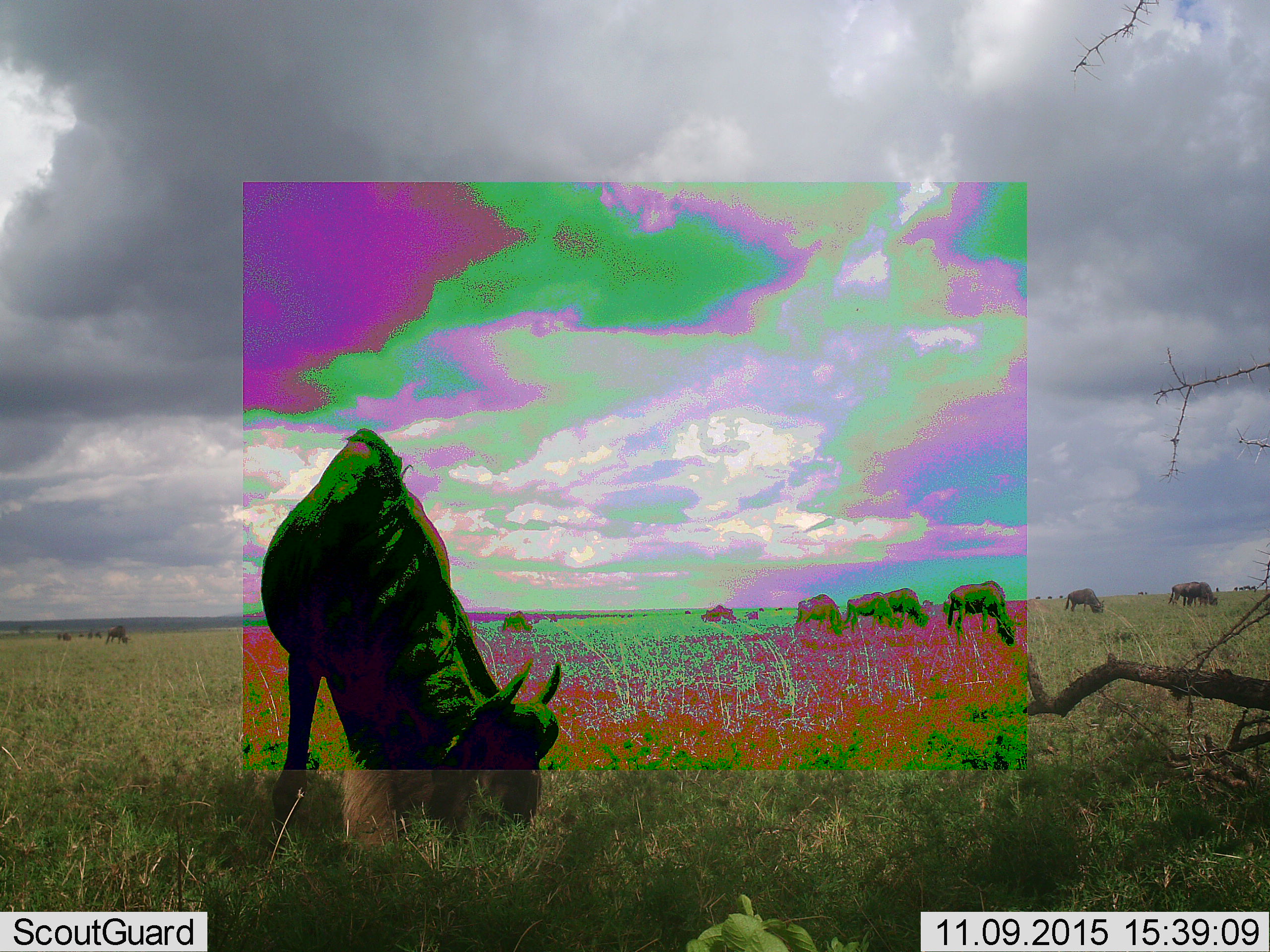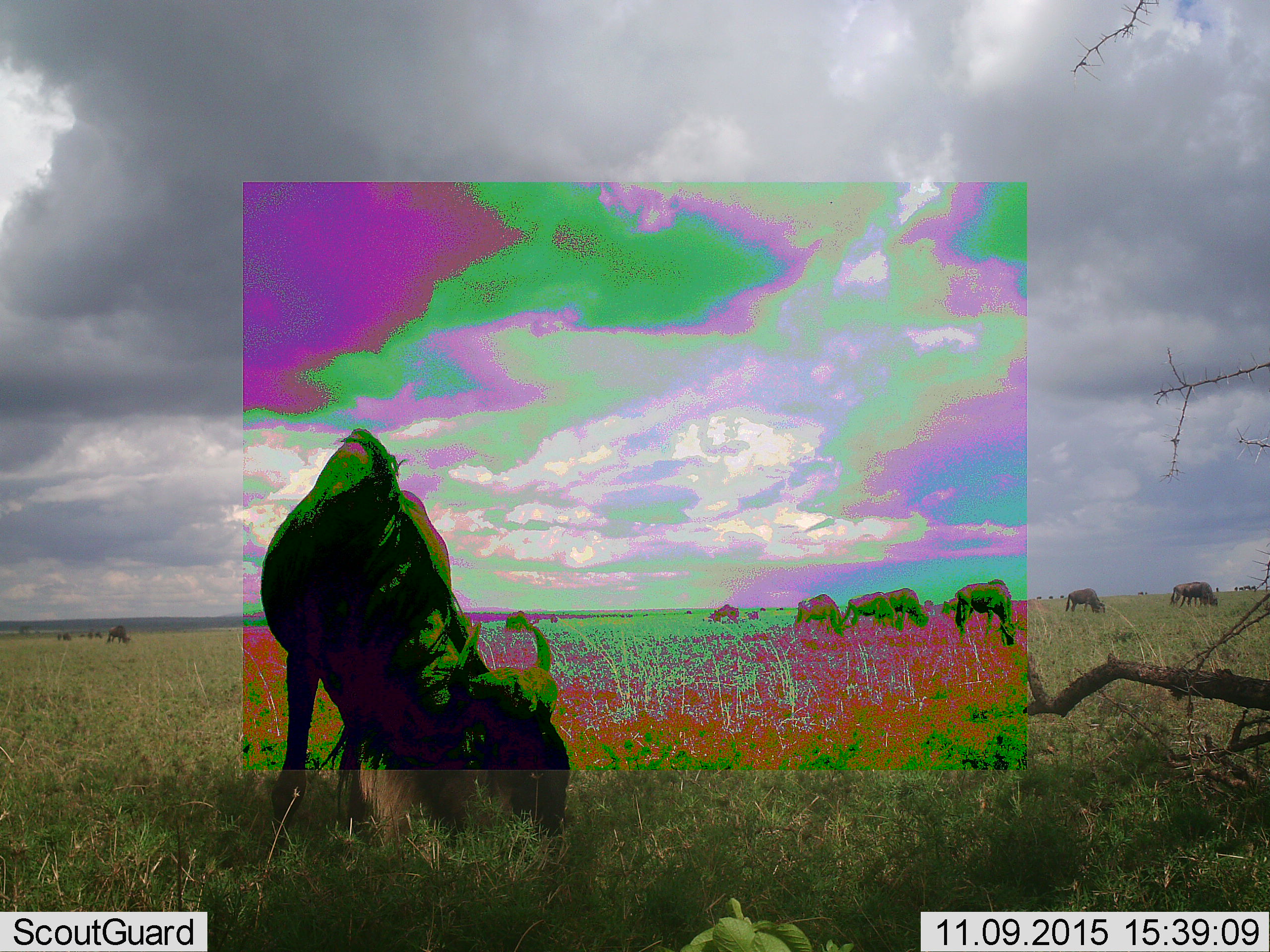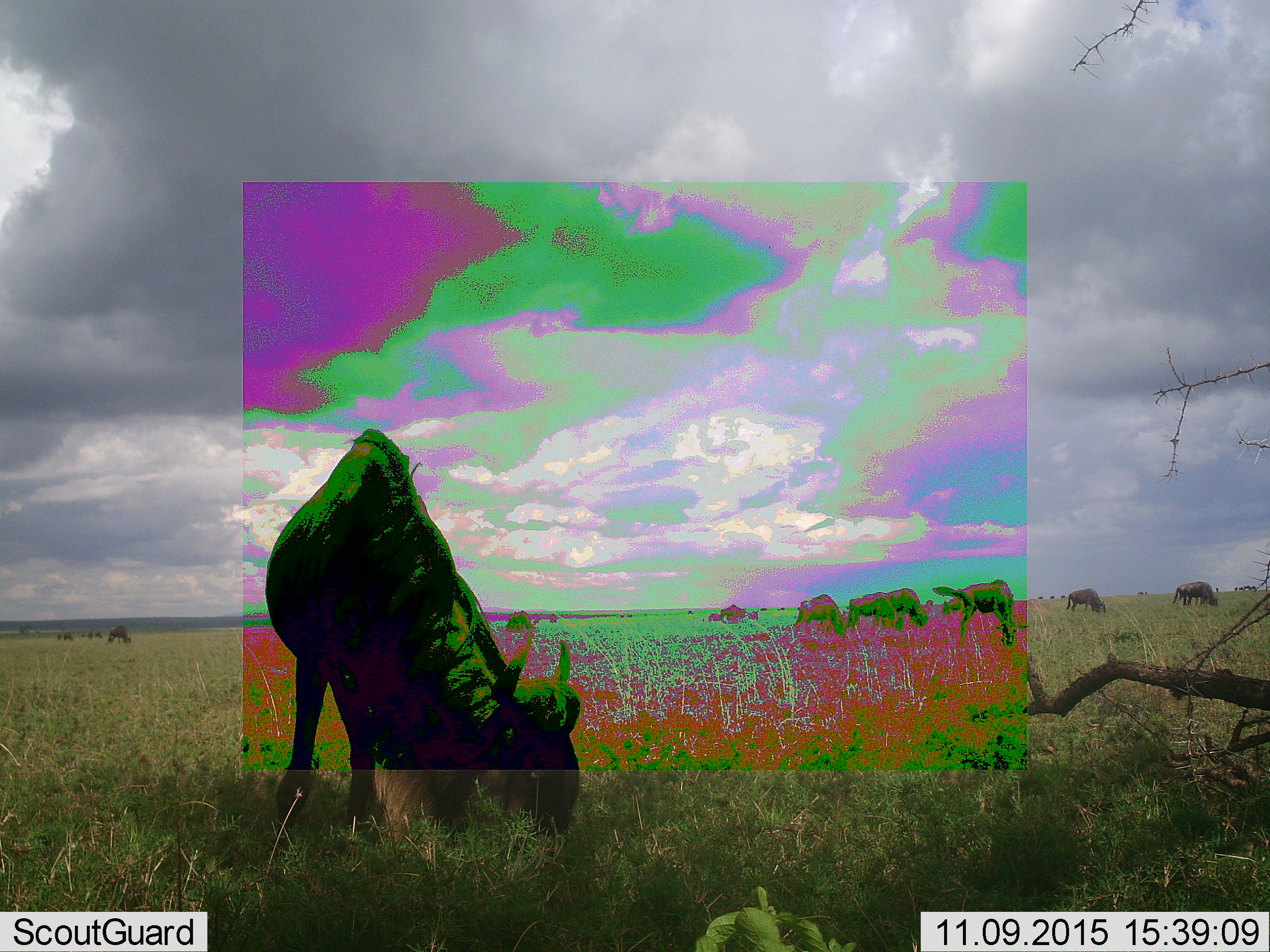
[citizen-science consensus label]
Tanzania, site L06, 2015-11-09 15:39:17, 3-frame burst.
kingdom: Animalia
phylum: Chordata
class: Mammalia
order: Artiodactyla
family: Bovidae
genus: Connochaetes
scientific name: Connochaetes taurinus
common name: blue wildebeest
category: wildebeest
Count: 11-50.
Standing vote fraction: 50%.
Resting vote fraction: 0%.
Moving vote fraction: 38%.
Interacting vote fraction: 12%.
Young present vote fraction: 0%.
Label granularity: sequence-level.